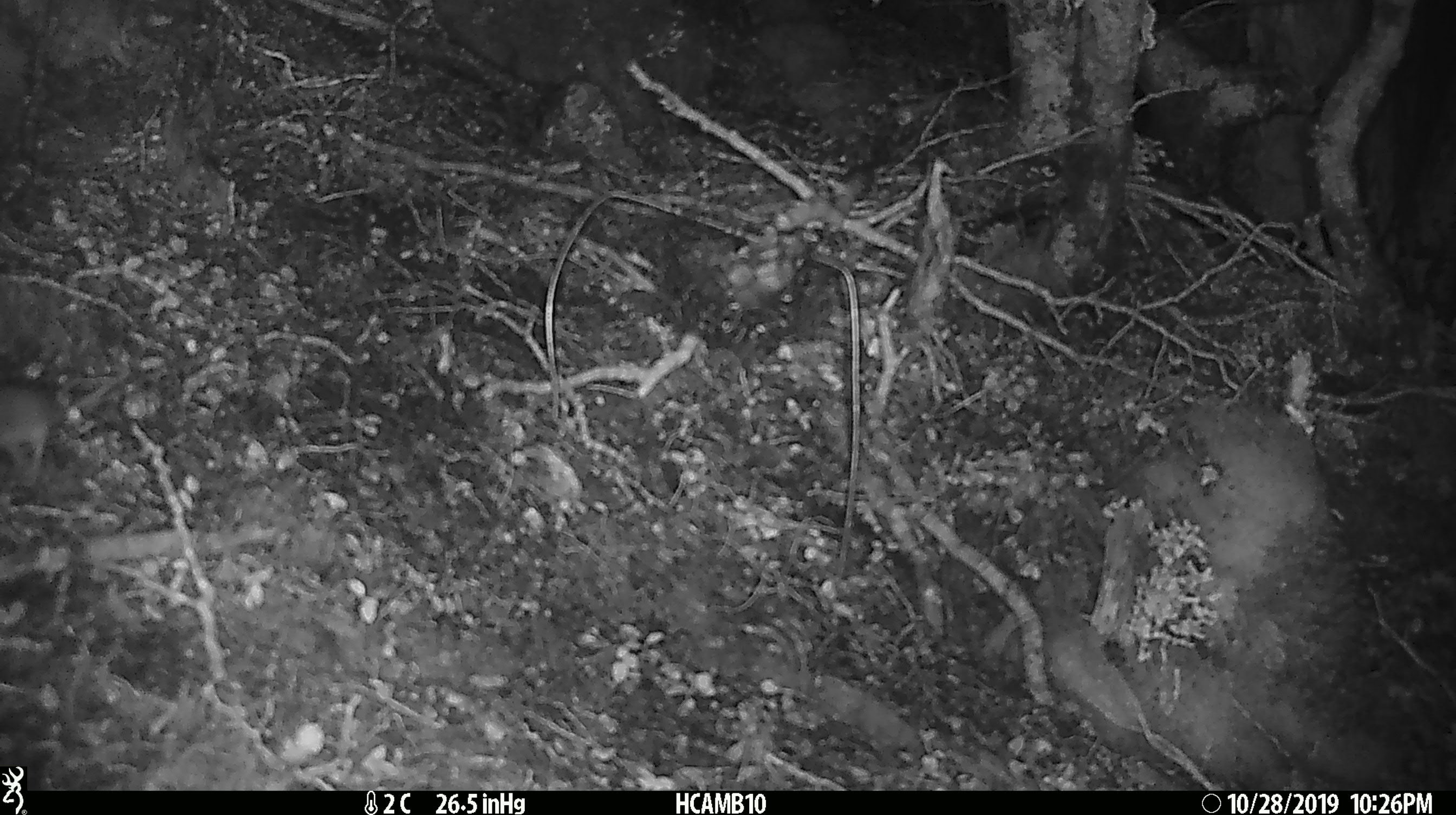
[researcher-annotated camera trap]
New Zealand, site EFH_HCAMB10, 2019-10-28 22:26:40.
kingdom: Animalia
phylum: Chordata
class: Mammalia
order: Rodentia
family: Muridae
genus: Mus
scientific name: Mus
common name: mouse